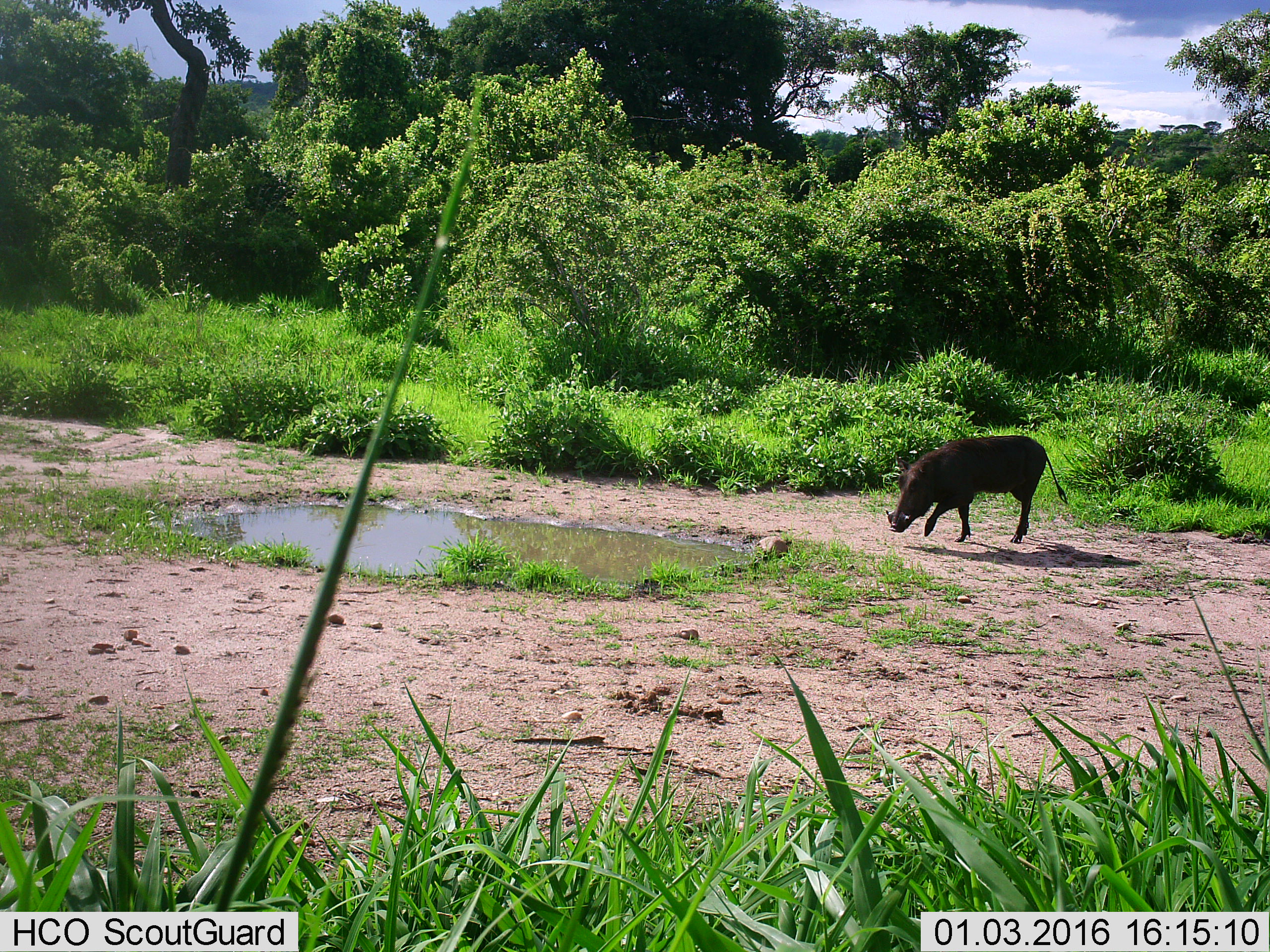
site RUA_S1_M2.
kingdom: Animalia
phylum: Chordata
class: Mammalia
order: Artiodactyla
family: Suidae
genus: Phacochoerus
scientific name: Phacochoerus africanus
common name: warthog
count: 1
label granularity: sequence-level